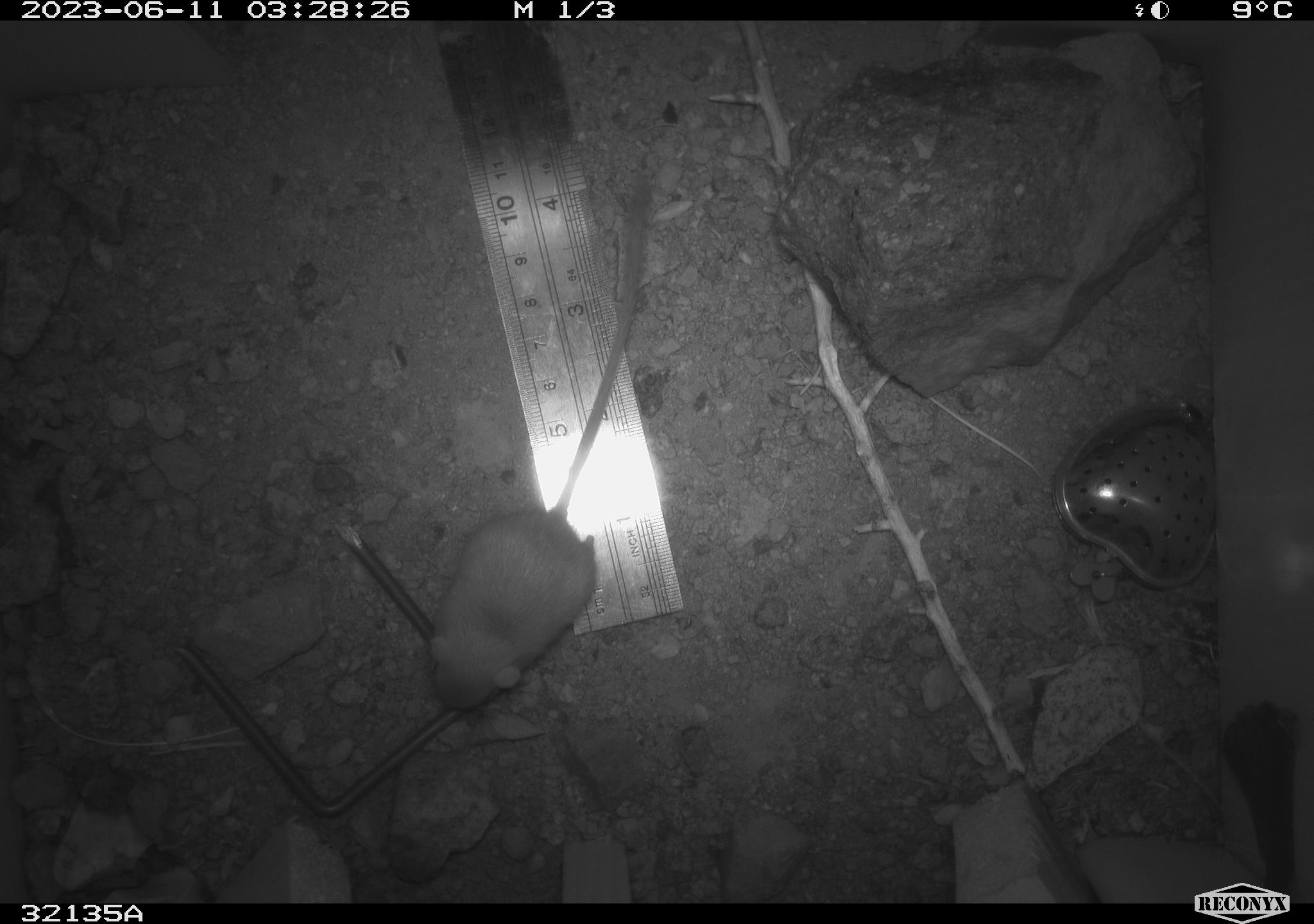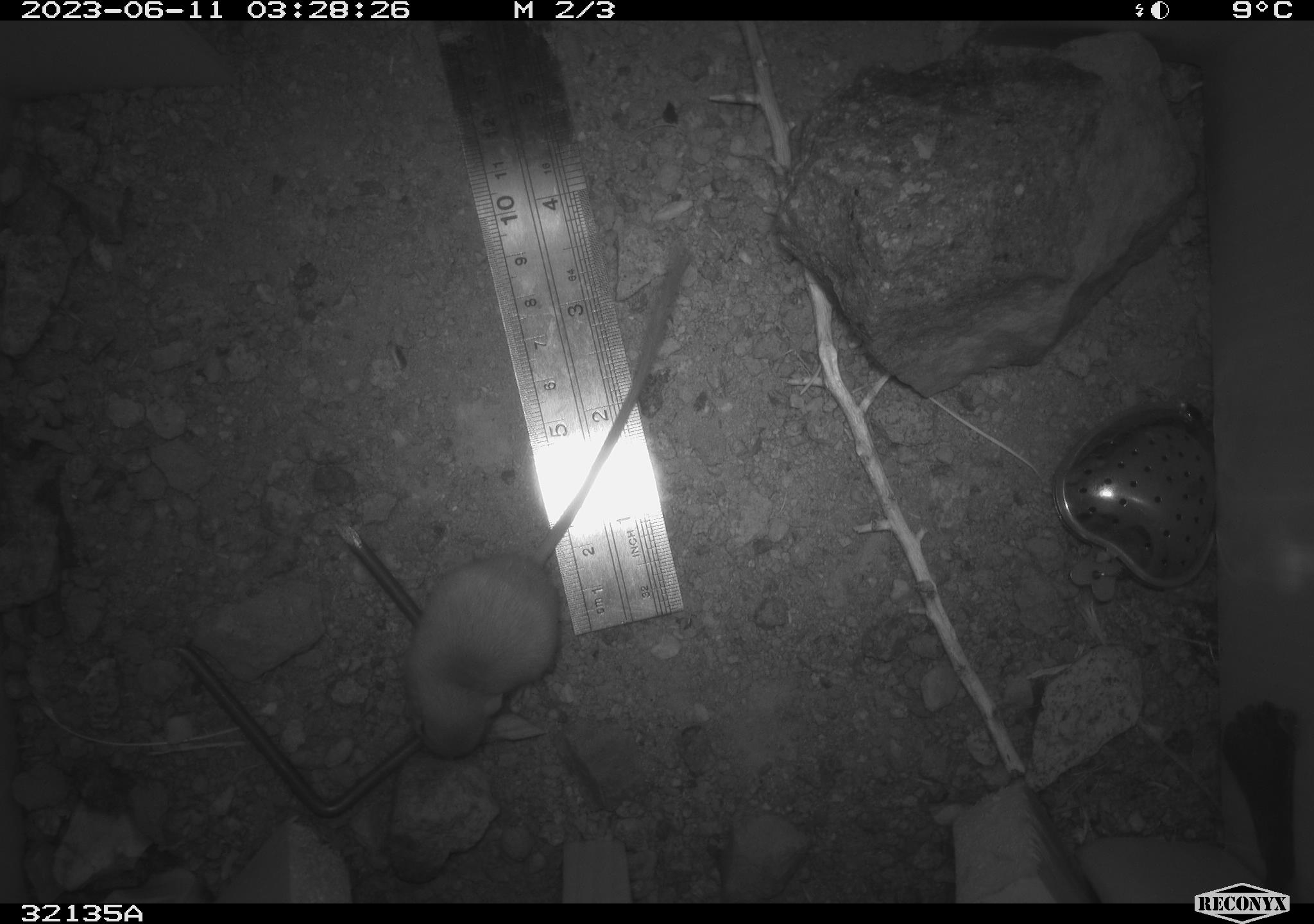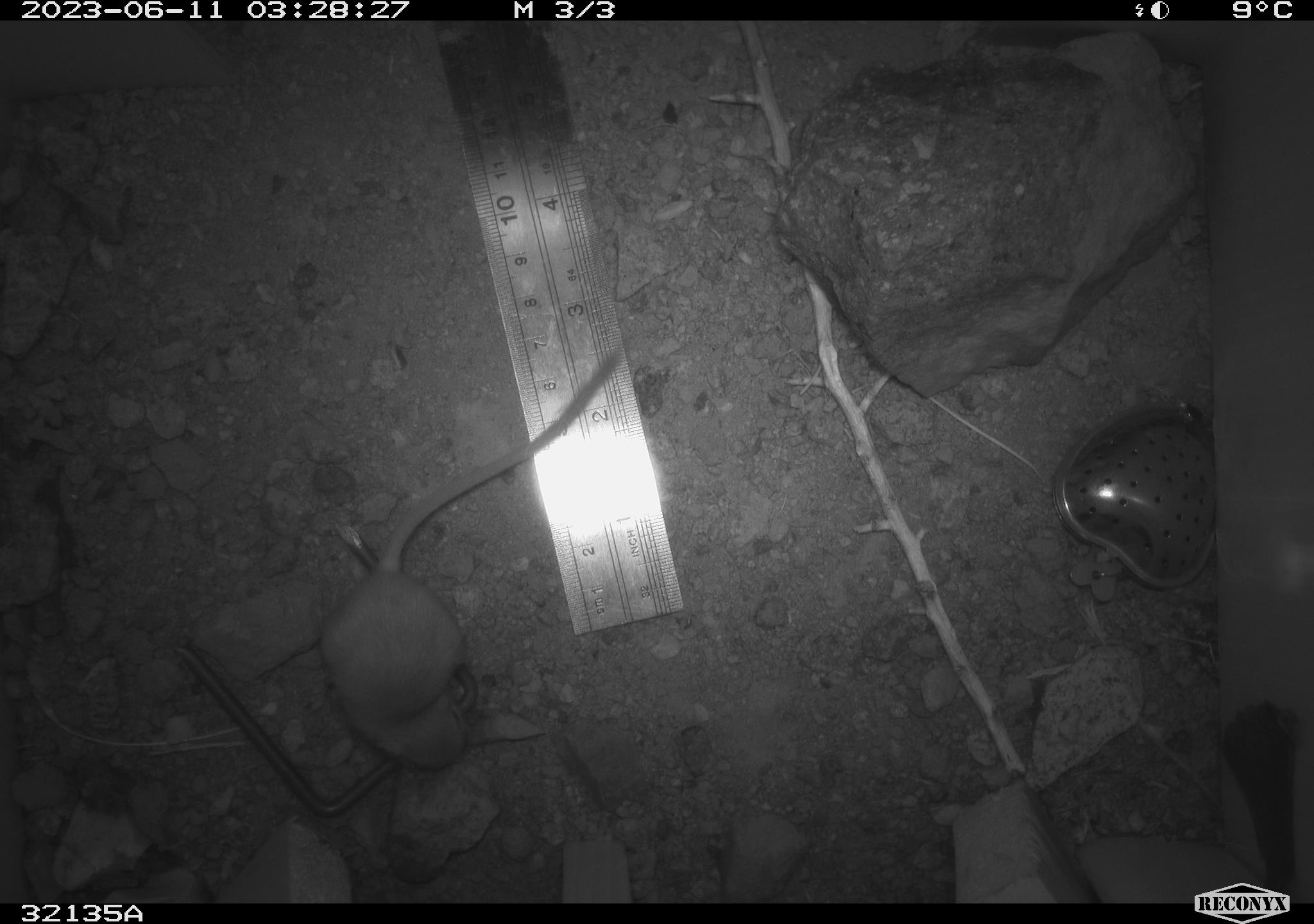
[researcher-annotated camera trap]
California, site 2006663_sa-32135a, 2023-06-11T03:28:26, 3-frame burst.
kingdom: Animalia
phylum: Chordata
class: Mammalia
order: Rodentia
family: Heteromyidae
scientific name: Heteromyidae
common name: kangaroo rats and pocket mice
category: heteromyidae family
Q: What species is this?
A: Heteromyidae family (kangaroo rats and pocket mice) (Heteromyidae).